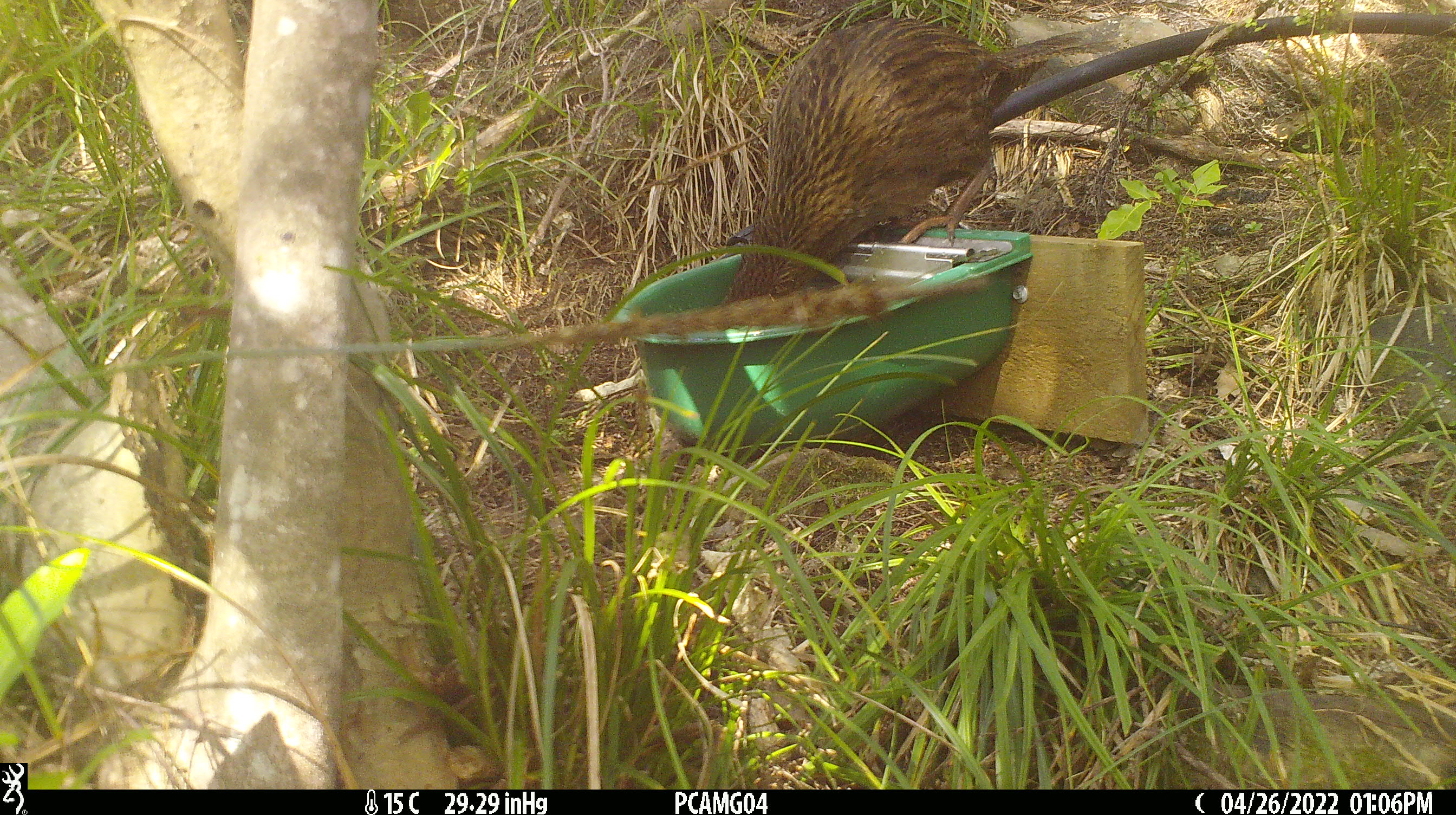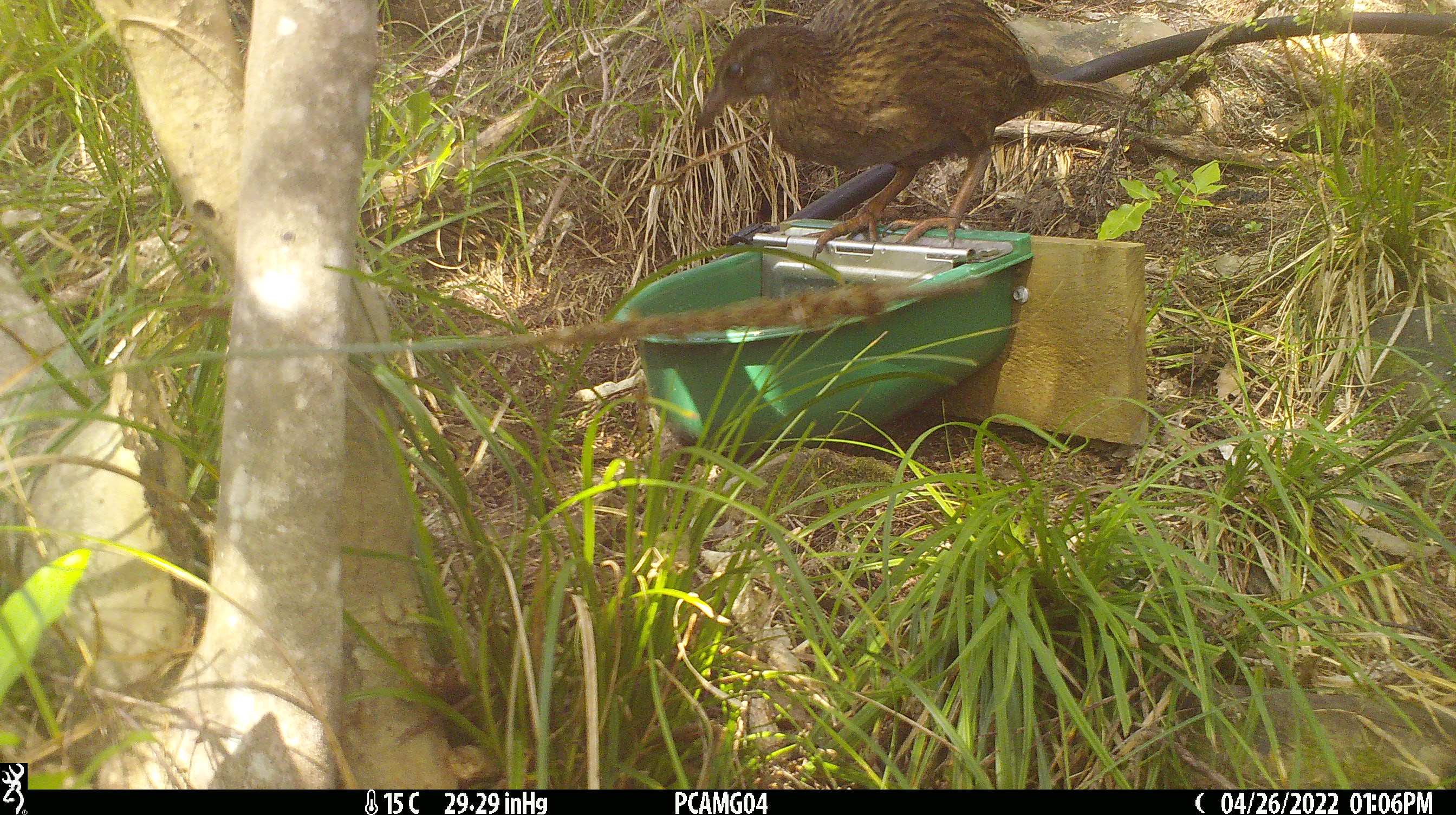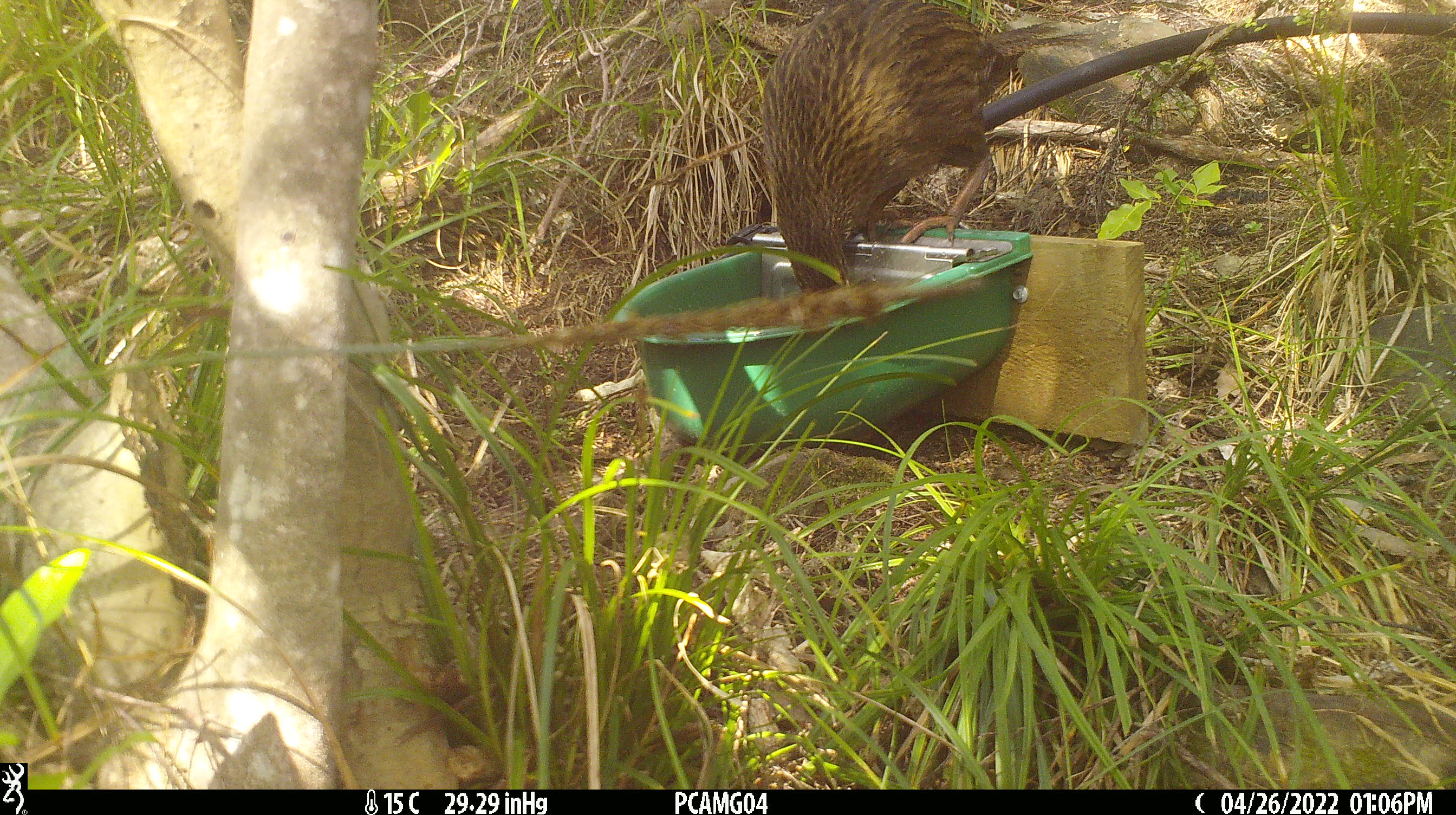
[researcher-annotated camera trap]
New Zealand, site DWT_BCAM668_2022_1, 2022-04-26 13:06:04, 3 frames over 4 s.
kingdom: Animalia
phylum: Chordata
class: Aves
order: Gruiformes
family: Rallidae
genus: Gallirallus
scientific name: Gallirallus australis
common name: weka